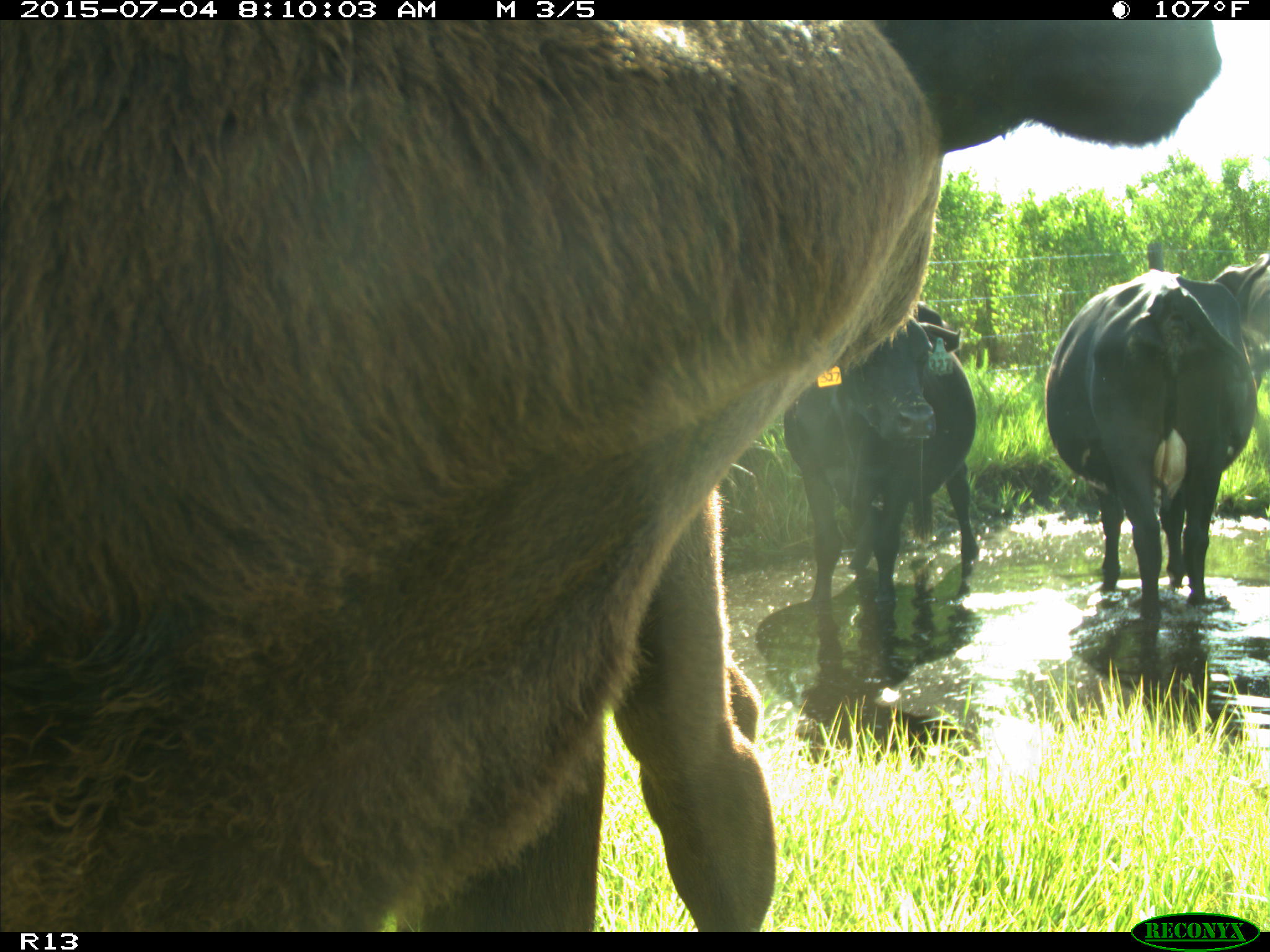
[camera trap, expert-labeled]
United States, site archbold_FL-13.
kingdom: Animalia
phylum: Chordata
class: Mammalia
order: Artiodactyla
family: Bovidae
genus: Bos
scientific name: Bos taurus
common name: domestic cow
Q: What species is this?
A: Bos taurus (domestic cow).